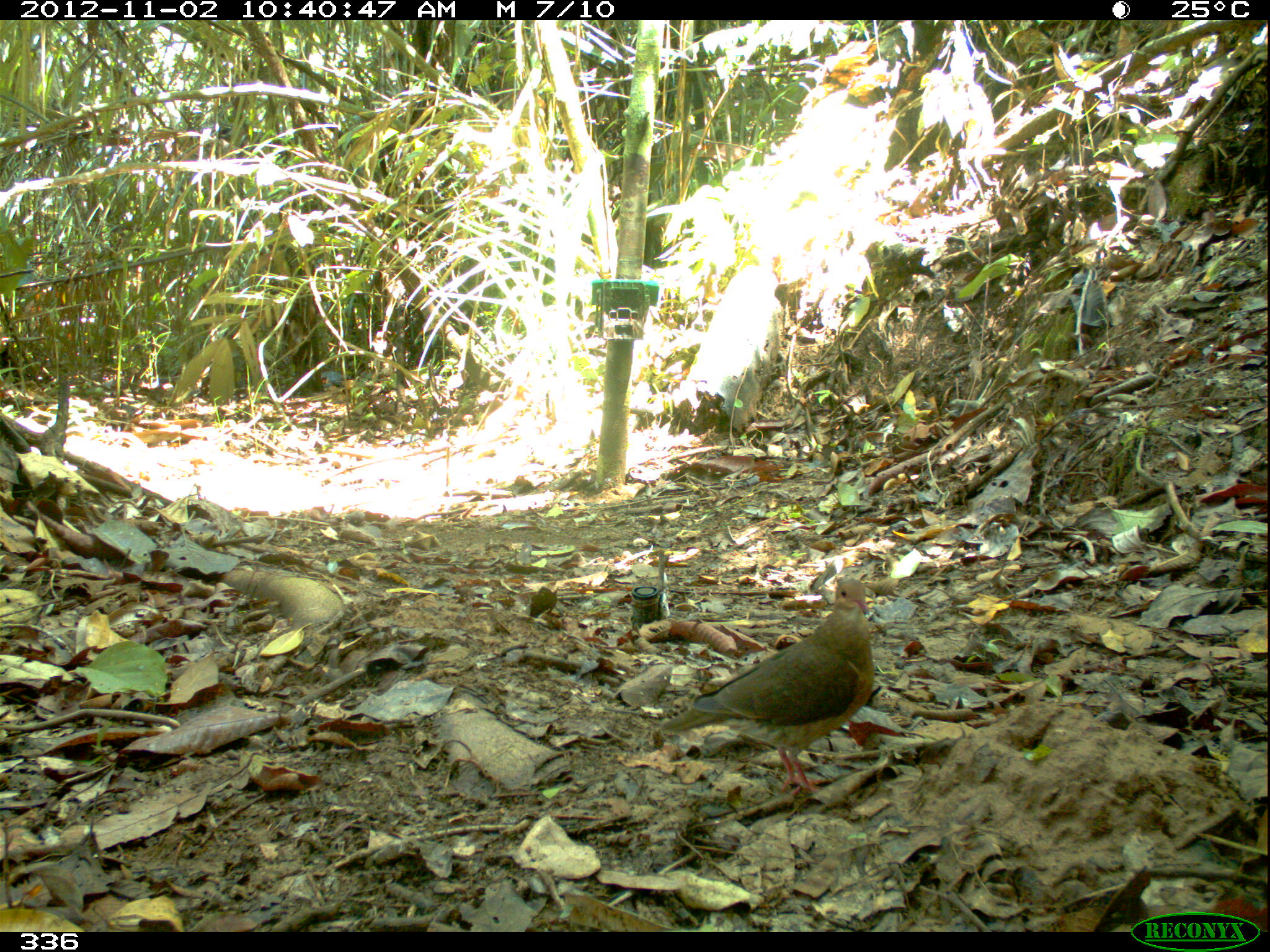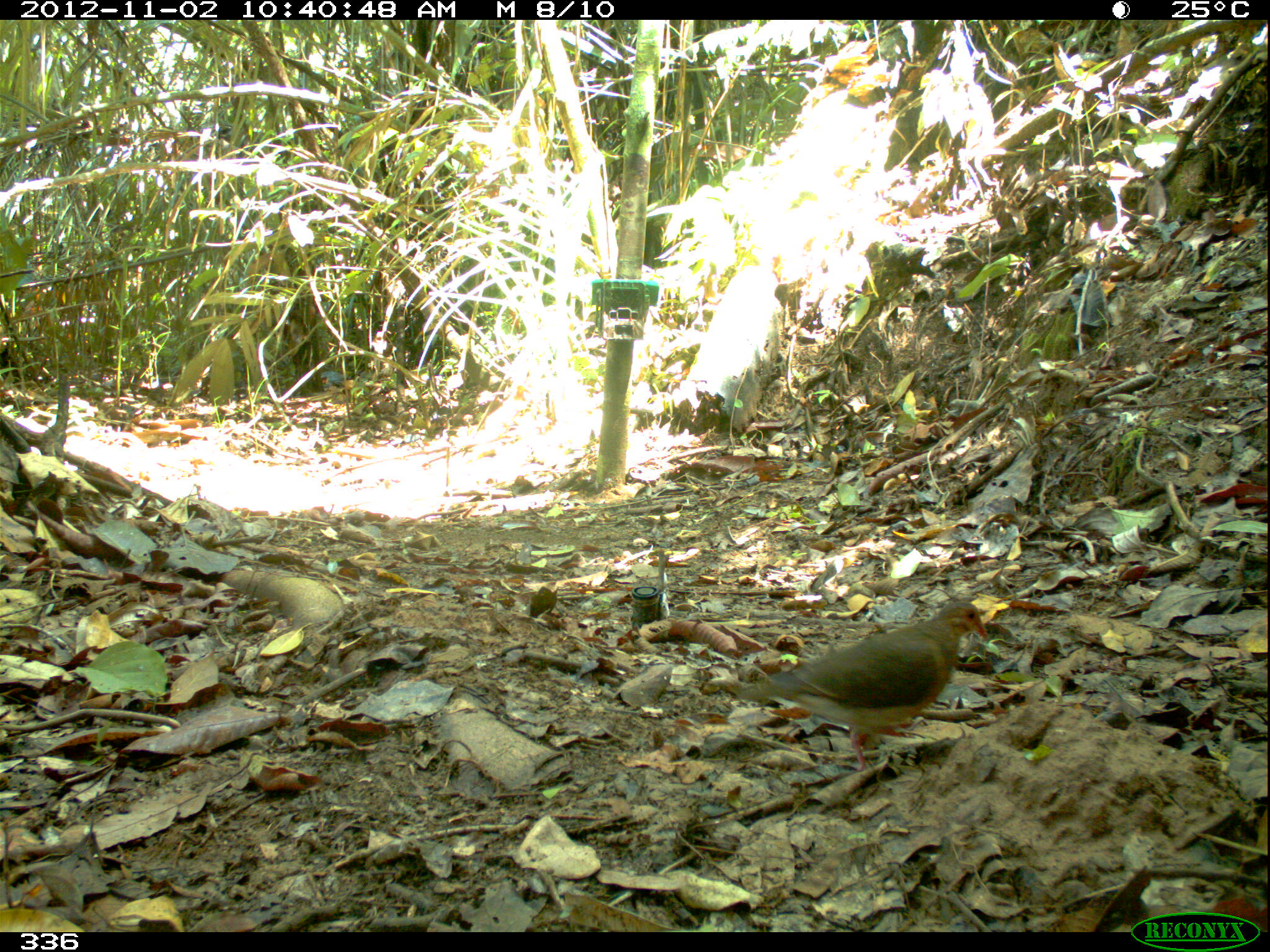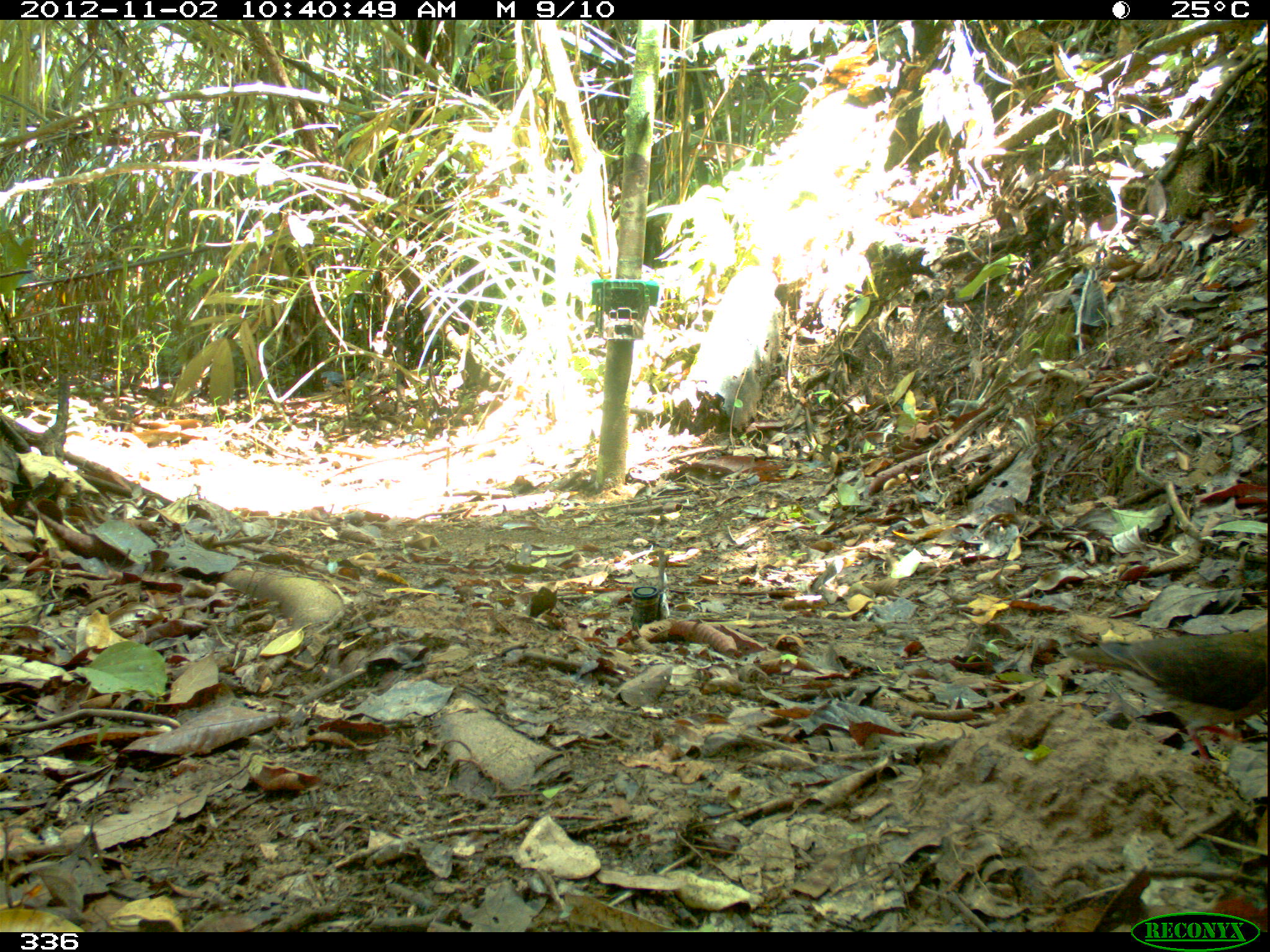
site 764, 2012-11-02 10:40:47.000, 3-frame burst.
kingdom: Animalia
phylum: Chordata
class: Aves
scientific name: Aves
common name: bird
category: unknown bird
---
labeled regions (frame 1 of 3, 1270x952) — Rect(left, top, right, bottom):
unknown bird: Rect(660, 579, 875, 795)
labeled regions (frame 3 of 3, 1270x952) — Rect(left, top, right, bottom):
unknown bird: Rect(1061, 625, 1267, 766)